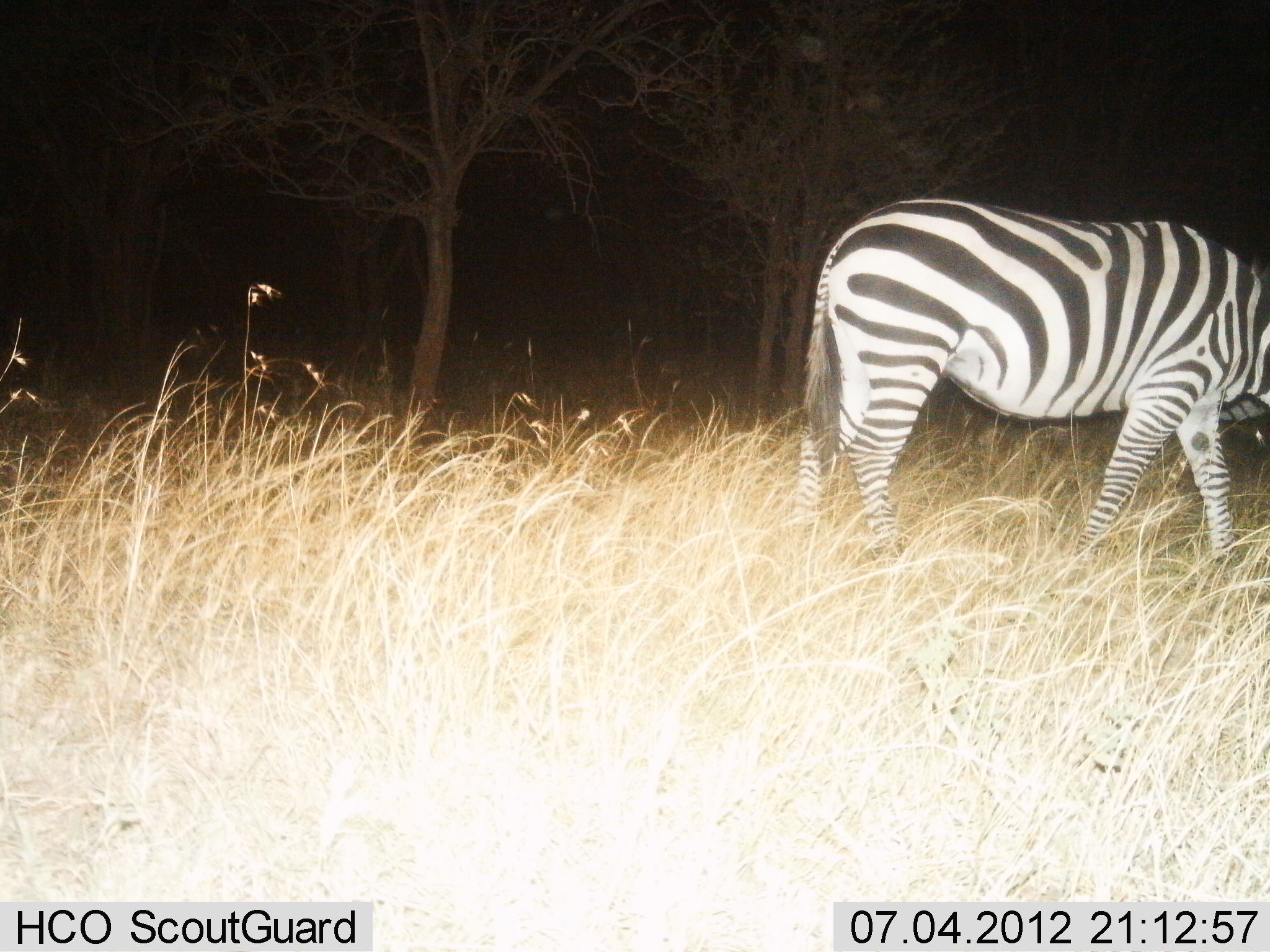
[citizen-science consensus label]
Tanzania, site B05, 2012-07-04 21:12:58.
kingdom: Animalia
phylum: Chordata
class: Mammalia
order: Perissodactyla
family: Equidae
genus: Equus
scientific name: Equus quagga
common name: plains zebra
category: zebra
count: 1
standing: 40%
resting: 0%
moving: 30%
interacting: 0%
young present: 0%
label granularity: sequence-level